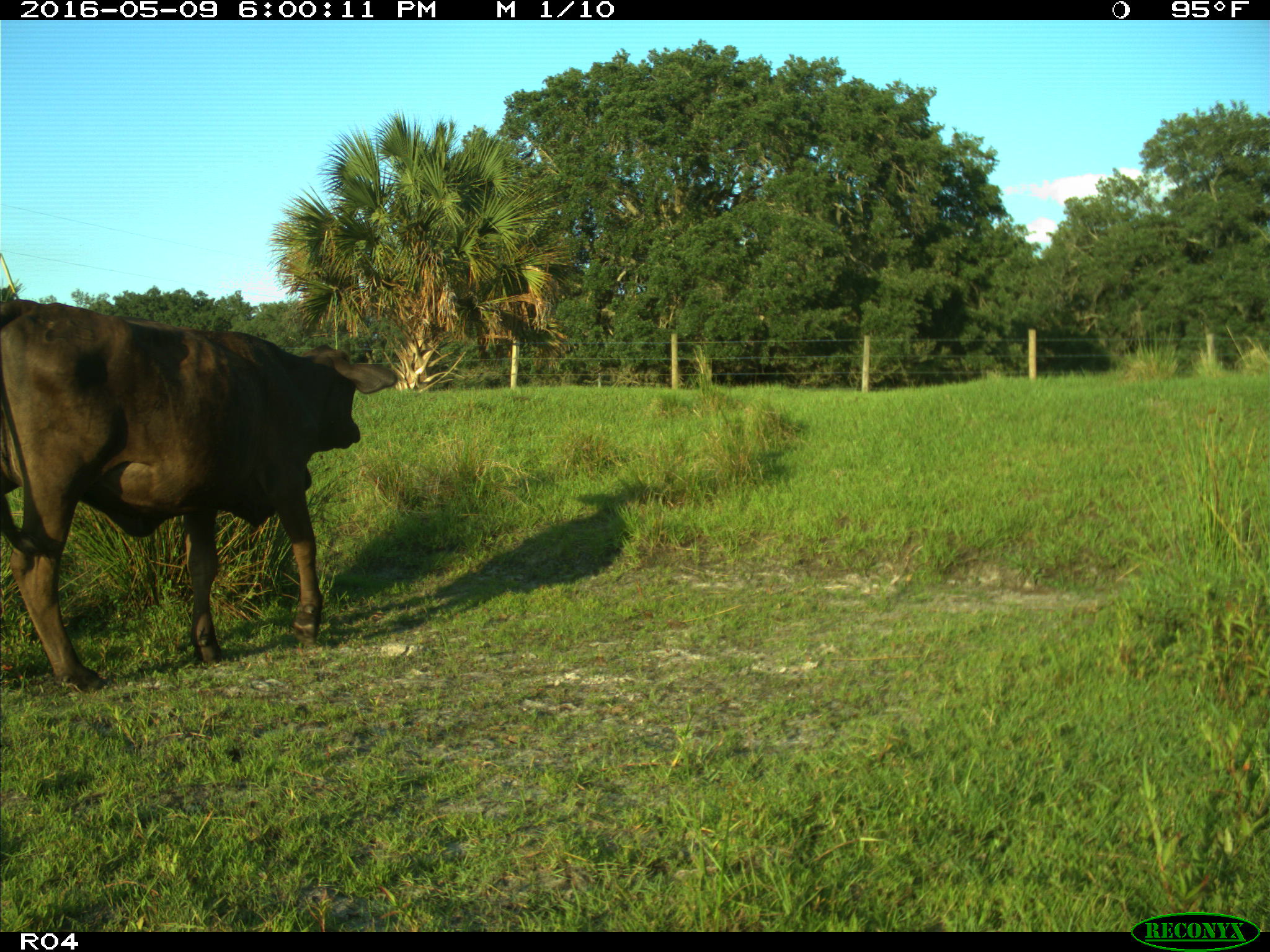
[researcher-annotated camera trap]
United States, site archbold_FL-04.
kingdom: Animalia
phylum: Chordata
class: Mammalia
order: Artiodactyla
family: Bovidae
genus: Bos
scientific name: Bos taurus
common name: domestic cow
Bos taurus (domestic cow).